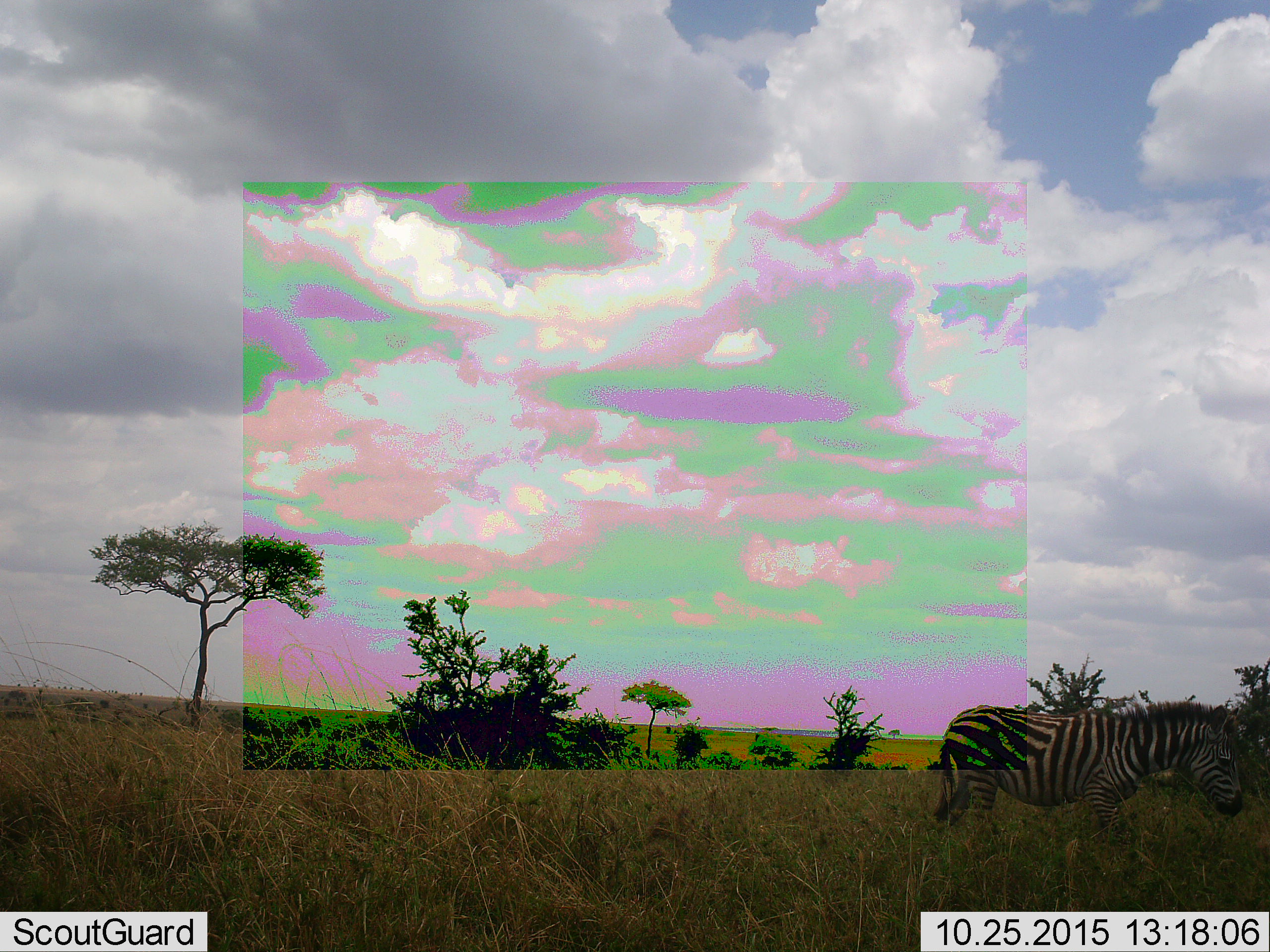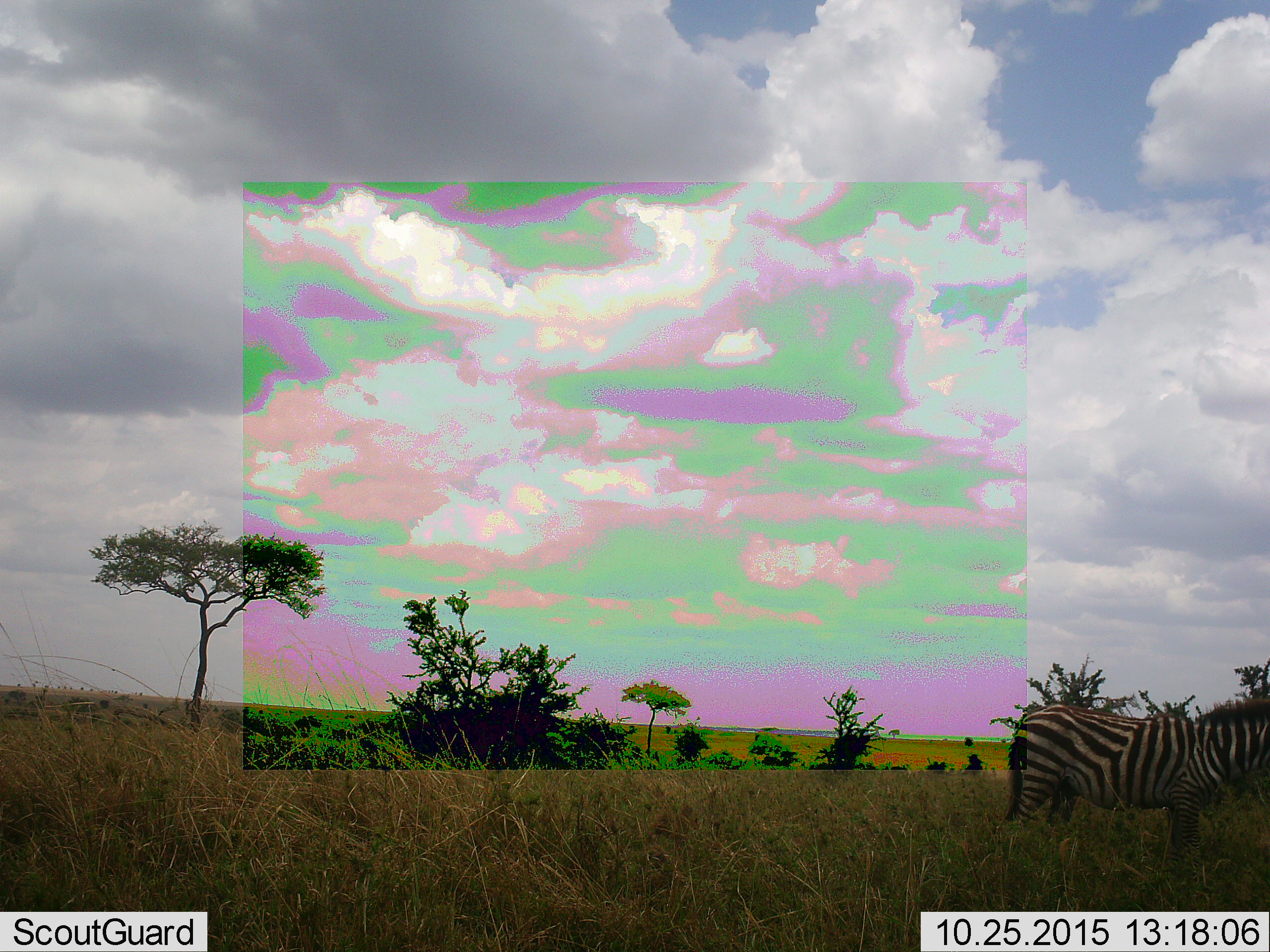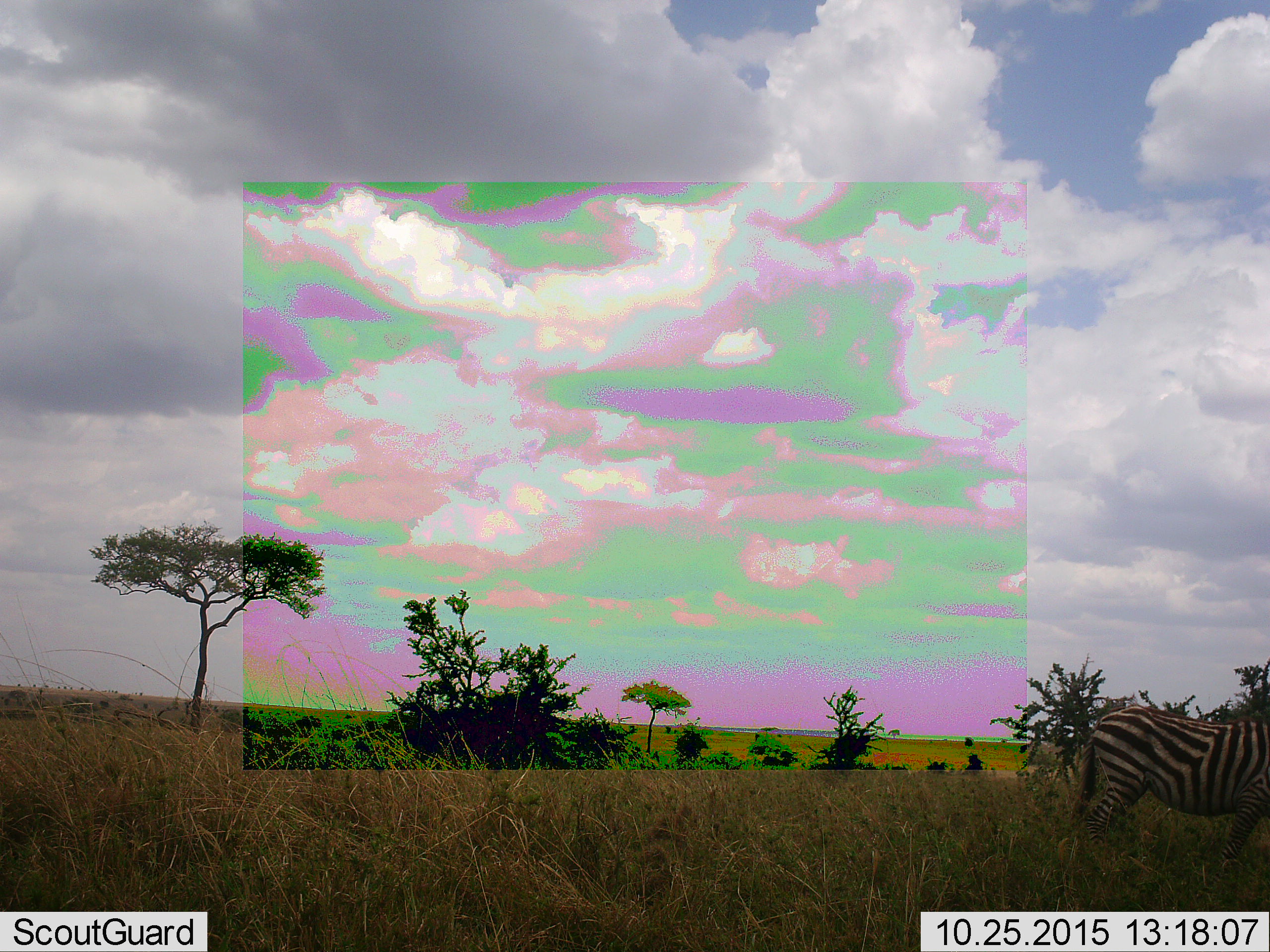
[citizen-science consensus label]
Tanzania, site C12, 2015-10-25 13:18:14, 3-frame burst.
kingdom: Animalia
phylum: Chordata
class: Mammalia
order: Perissodactyla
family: Equidae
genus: Equus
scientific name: Equus quagga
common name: plains zebra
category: zebra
Zebra (plains zebra) (Equus quagga), count 1. Behavior (volunteer vote fractions): standing 28%, resting 0%, moving 72%, interacting 0%. Young present (vote fraction): 0%. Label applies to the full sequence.